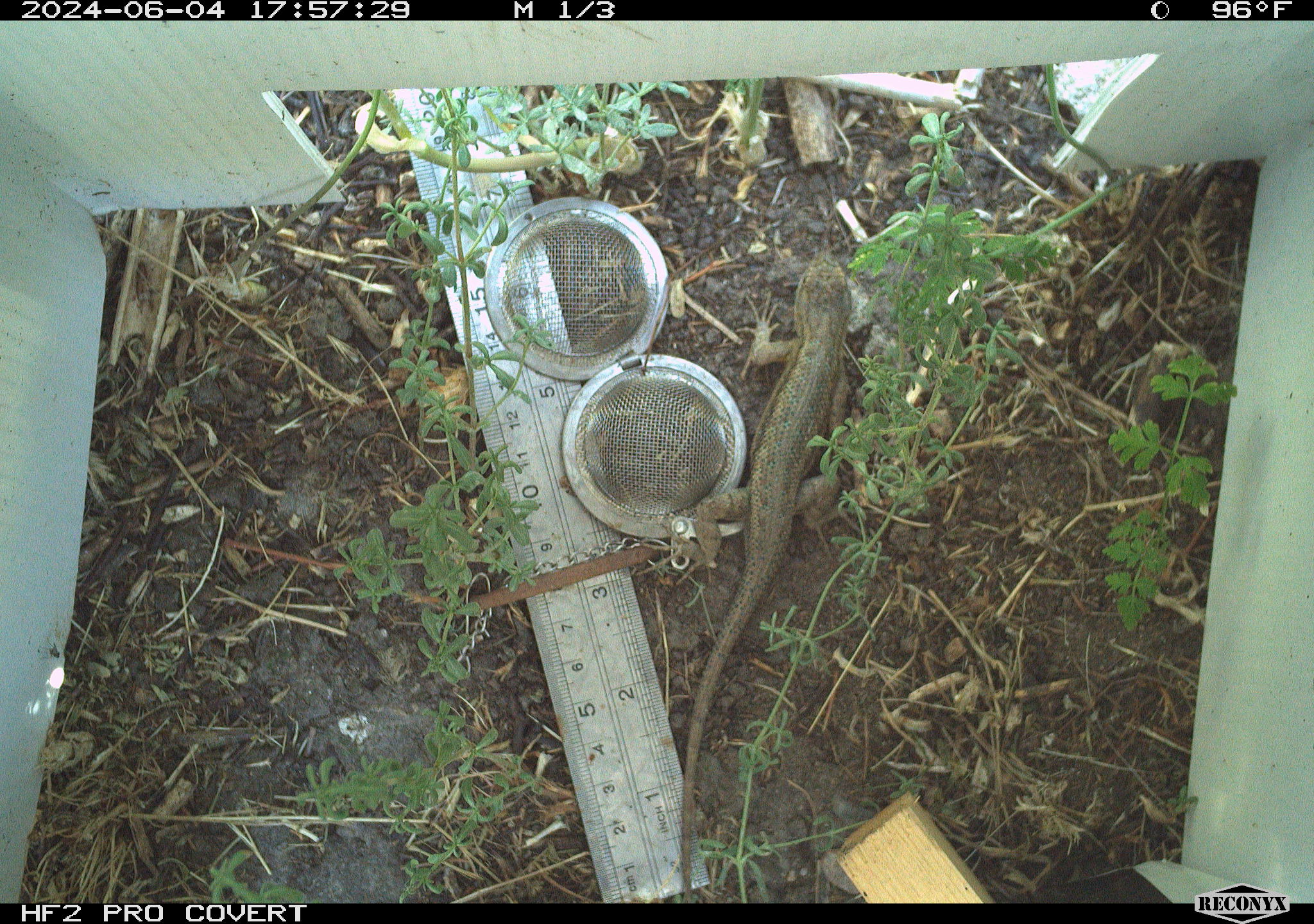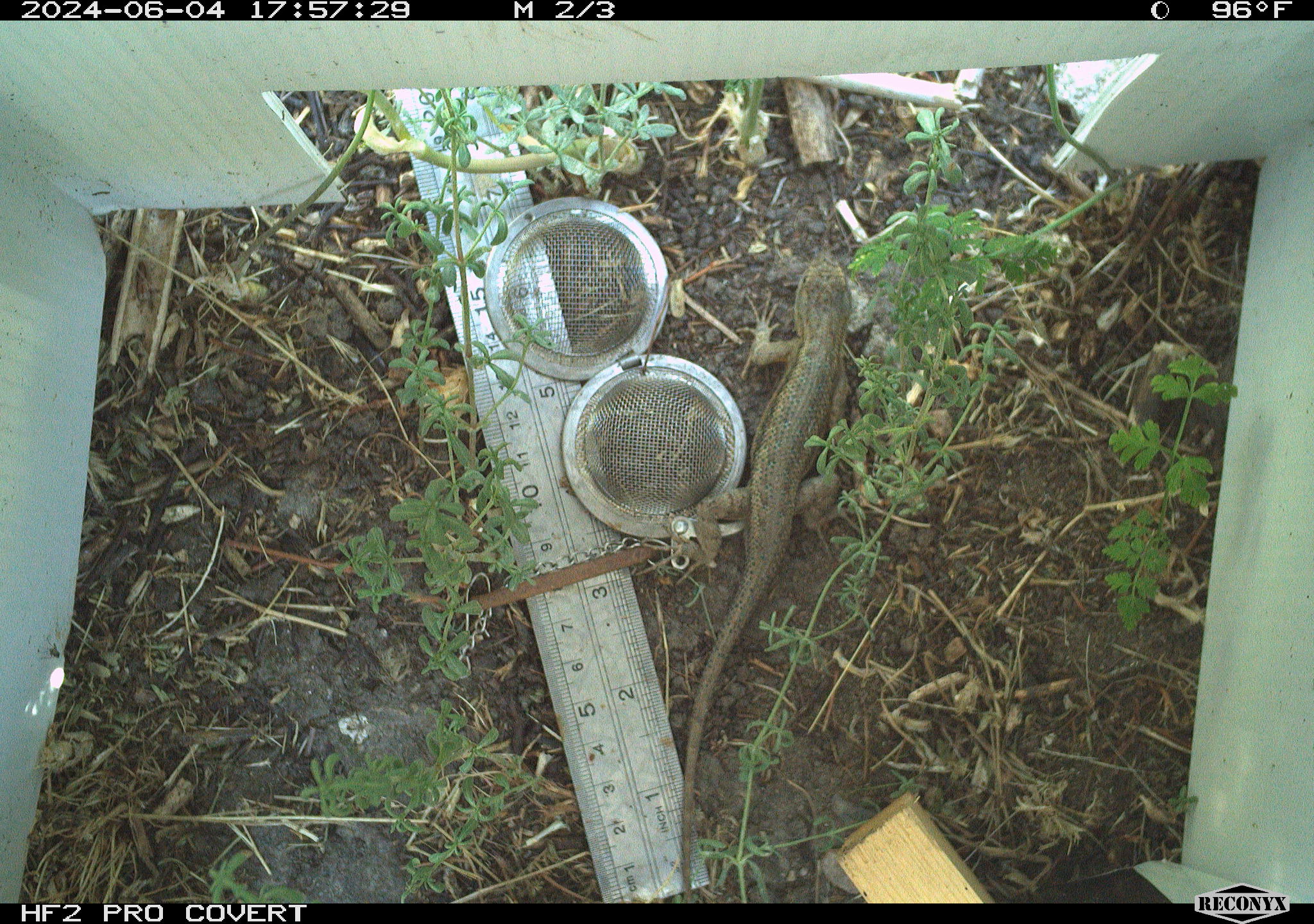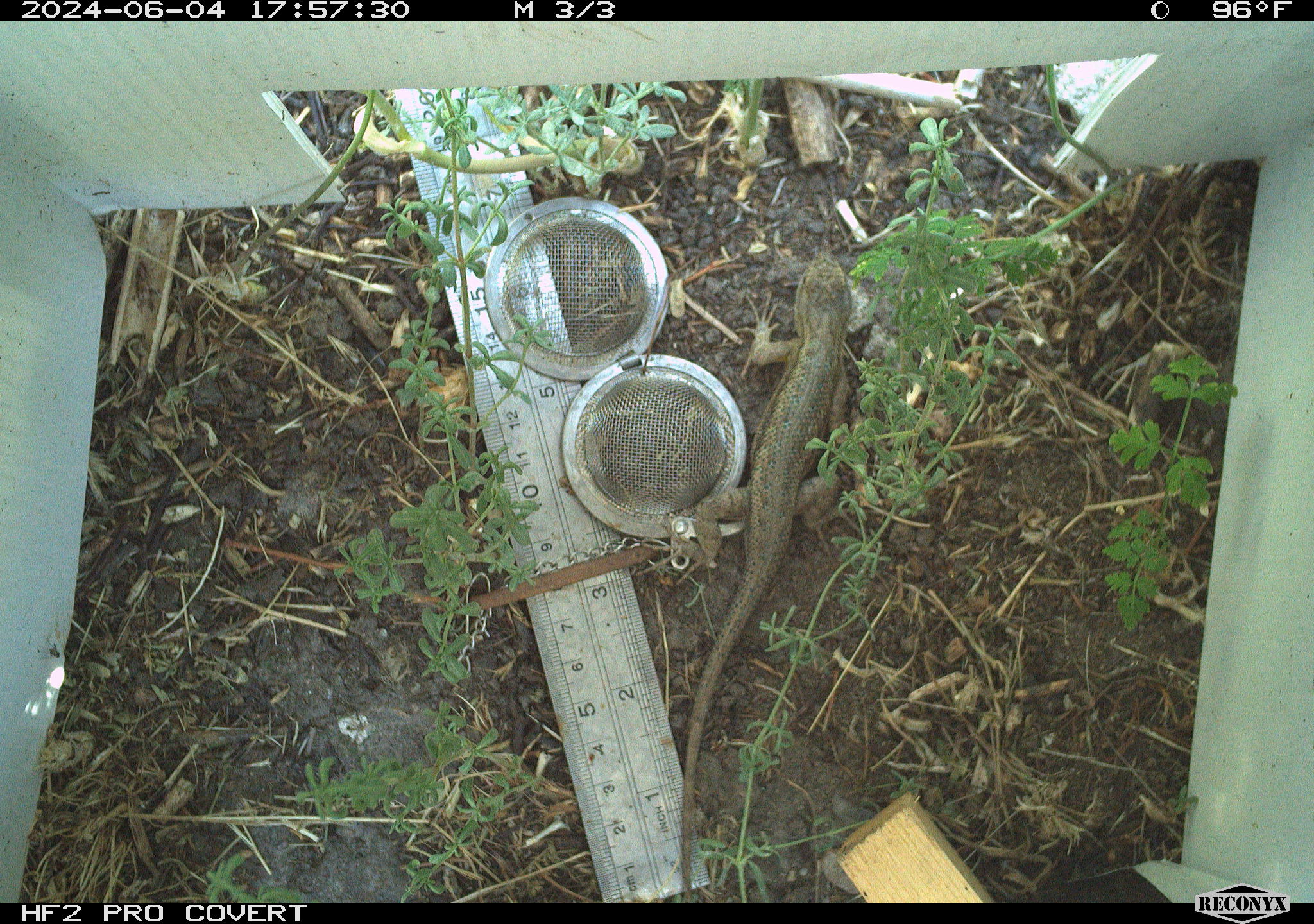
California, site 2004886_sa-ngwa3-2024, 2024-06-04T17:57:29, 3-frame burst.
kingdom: Animalia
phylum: Chordata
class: Reptilia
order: Squamata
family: Phrynosomatidae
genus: Sceloporus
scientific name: Sceloporus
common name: spiny lizards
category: sceloporus species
Sceloporus species (spiny lizards) (Sceloporus).